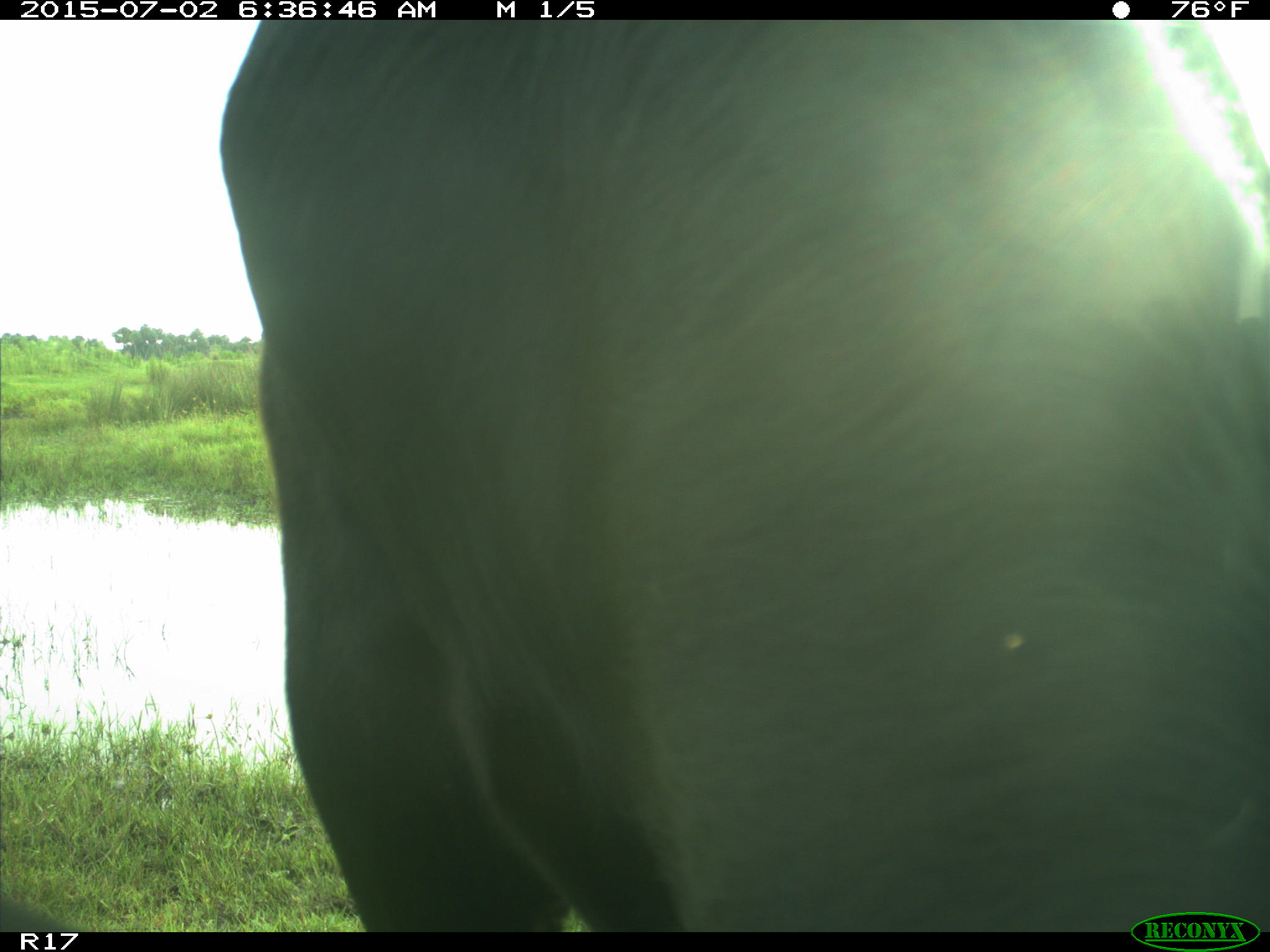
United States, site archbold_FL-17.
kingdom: Animalia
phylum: Chordata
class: Mammalia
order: Artiodactyla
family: Bovidae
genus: Bos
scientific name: Bos taurus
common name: domestic cow